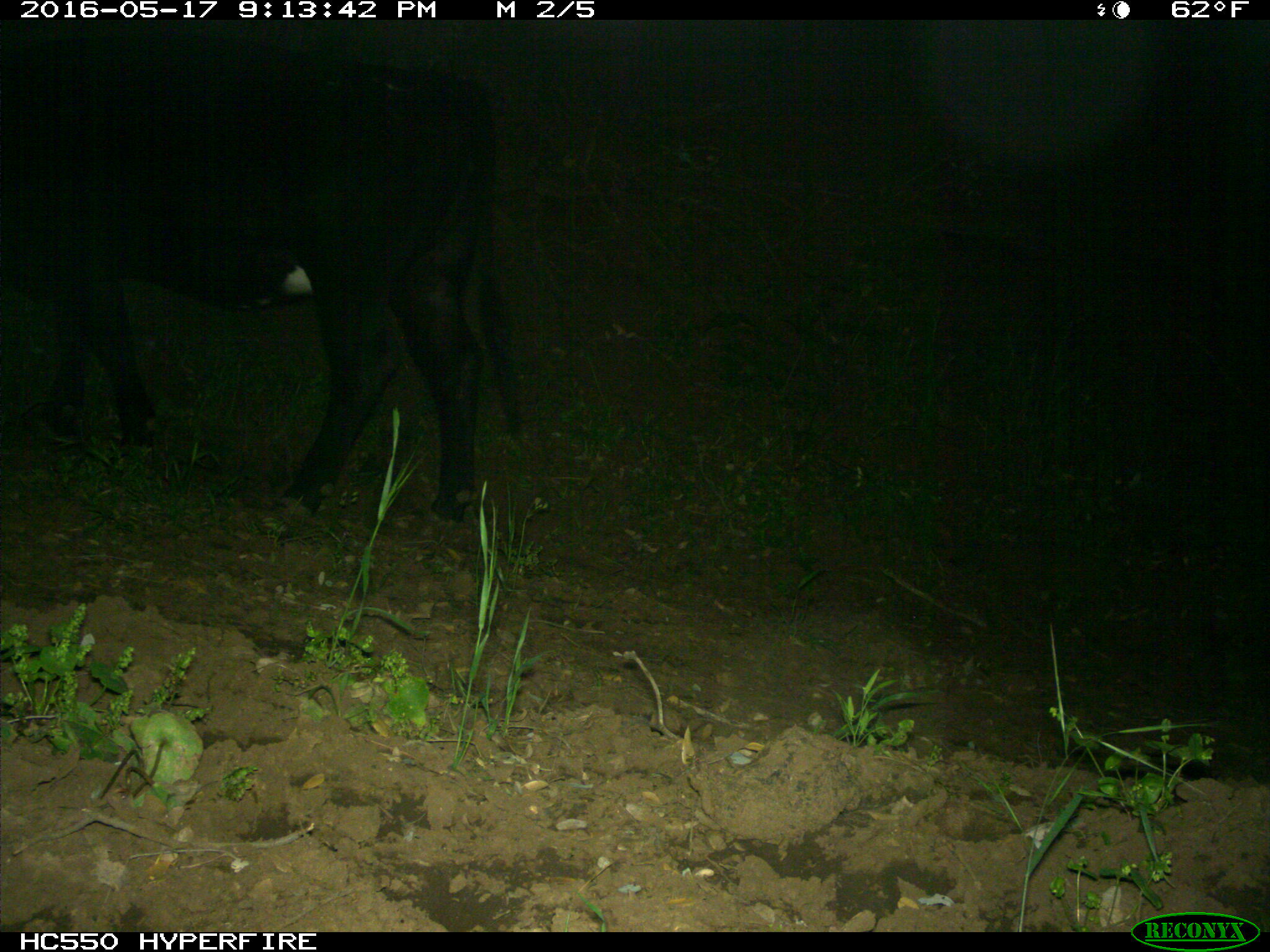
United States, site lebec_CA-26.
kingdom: Animalia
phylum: Chordata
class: Mammalia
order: Artiodactyla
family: Bovidae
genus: Bos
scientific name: Bos taurus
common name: domestic cow